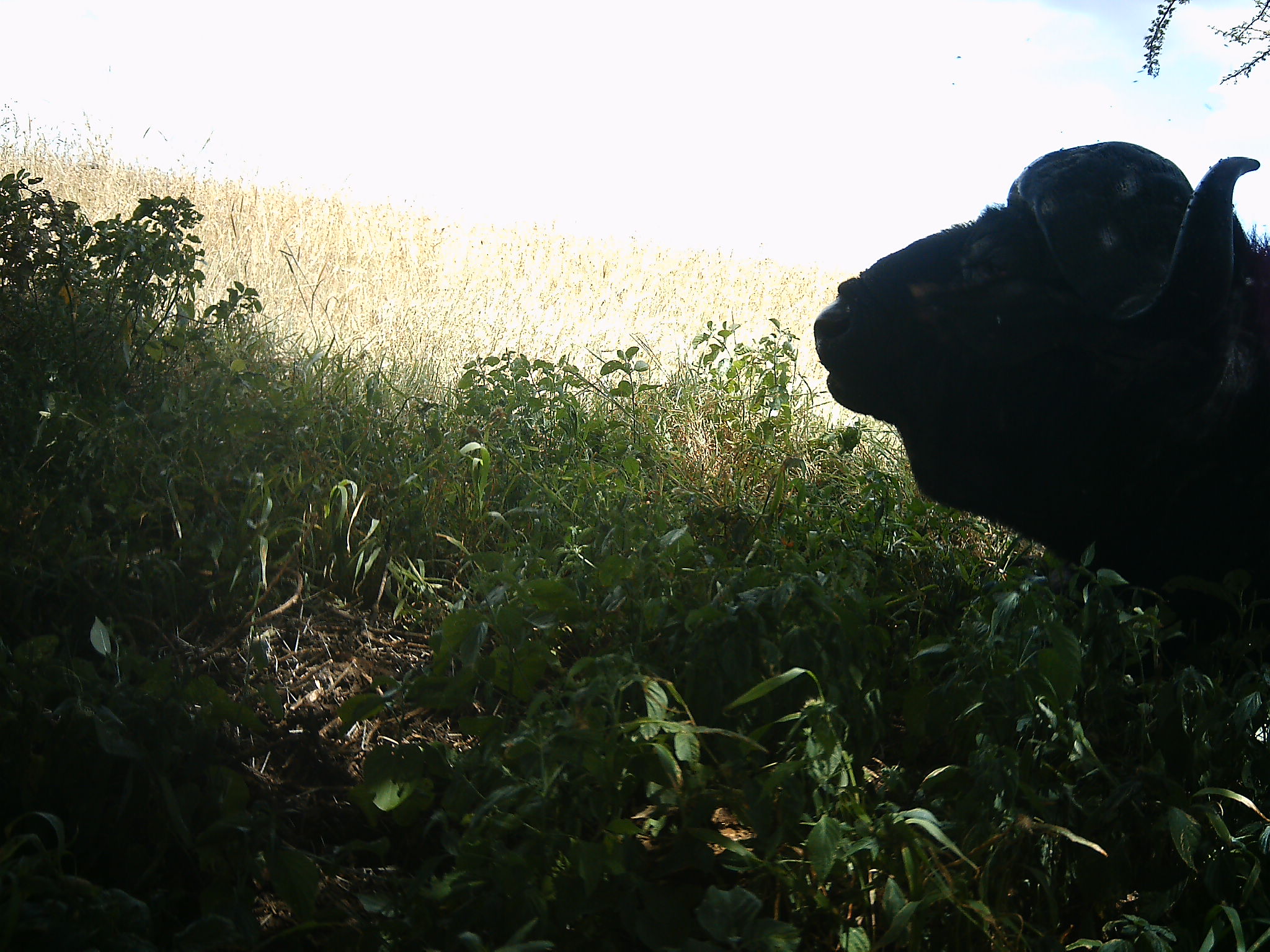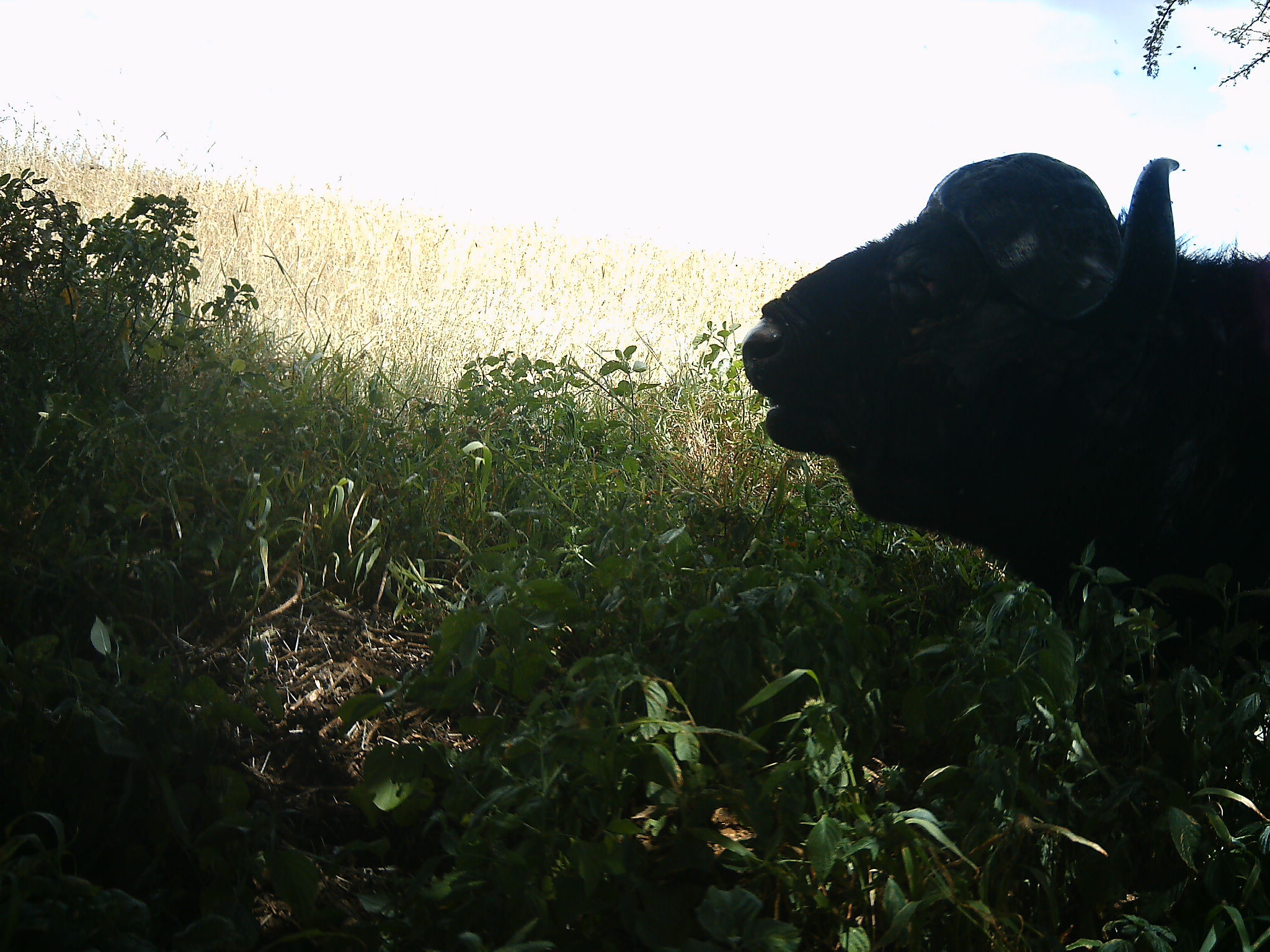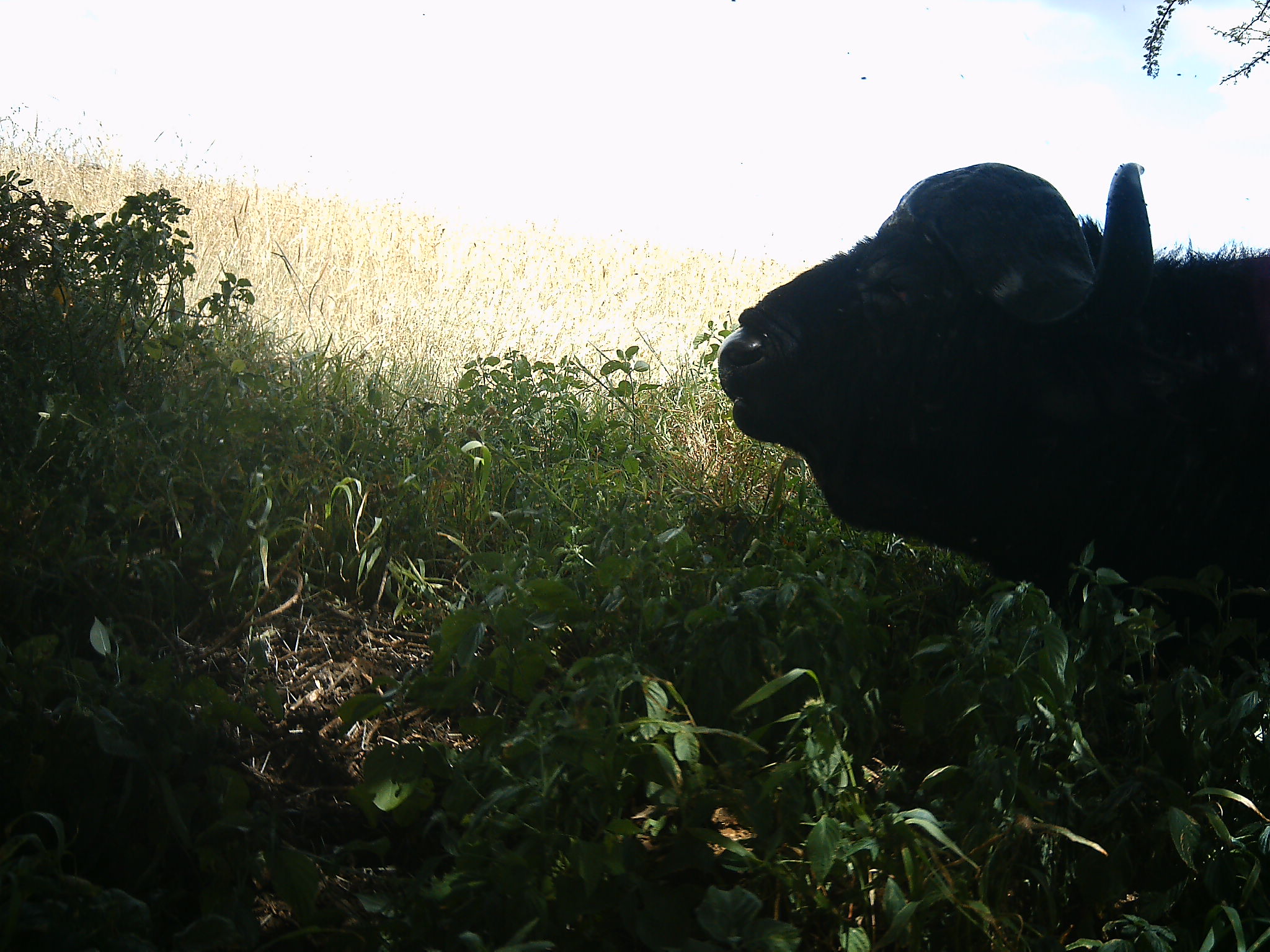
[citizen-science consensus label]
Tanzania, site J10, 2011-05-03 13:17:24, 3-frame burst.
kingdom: Animalia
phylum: Chordata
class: Mammalia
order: Artiodactyla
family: Bovidae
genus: Syncerus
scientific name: Syncerus caffer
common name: cape buffalo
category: buffalo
Buffalo (cape buffalo) (Syncerus caffer), count 1. Behavior (volunteer vote fractions): standing 60%, resting 20%, moving 10%, interacting 0%. Young present (vote fraction): 0%. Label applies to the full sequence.